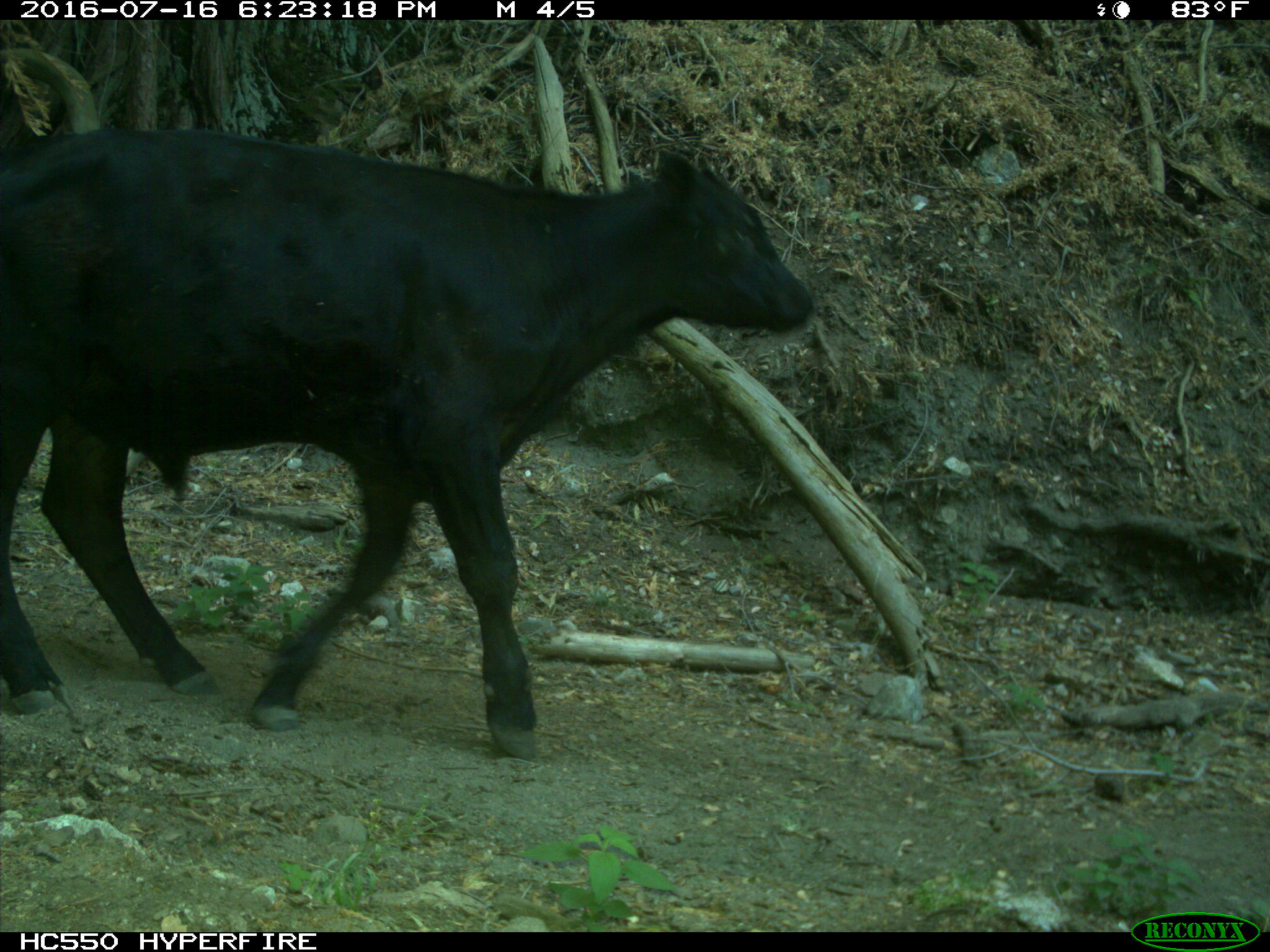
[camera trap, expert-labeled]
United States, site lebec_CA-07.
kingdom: Animalia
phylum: Chordata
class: Mammalia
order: Artiodactyla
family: Bovidae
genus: Bos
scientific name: Bos taurus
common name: domestic cow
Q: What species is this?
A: Bos taurus (domestic cow).